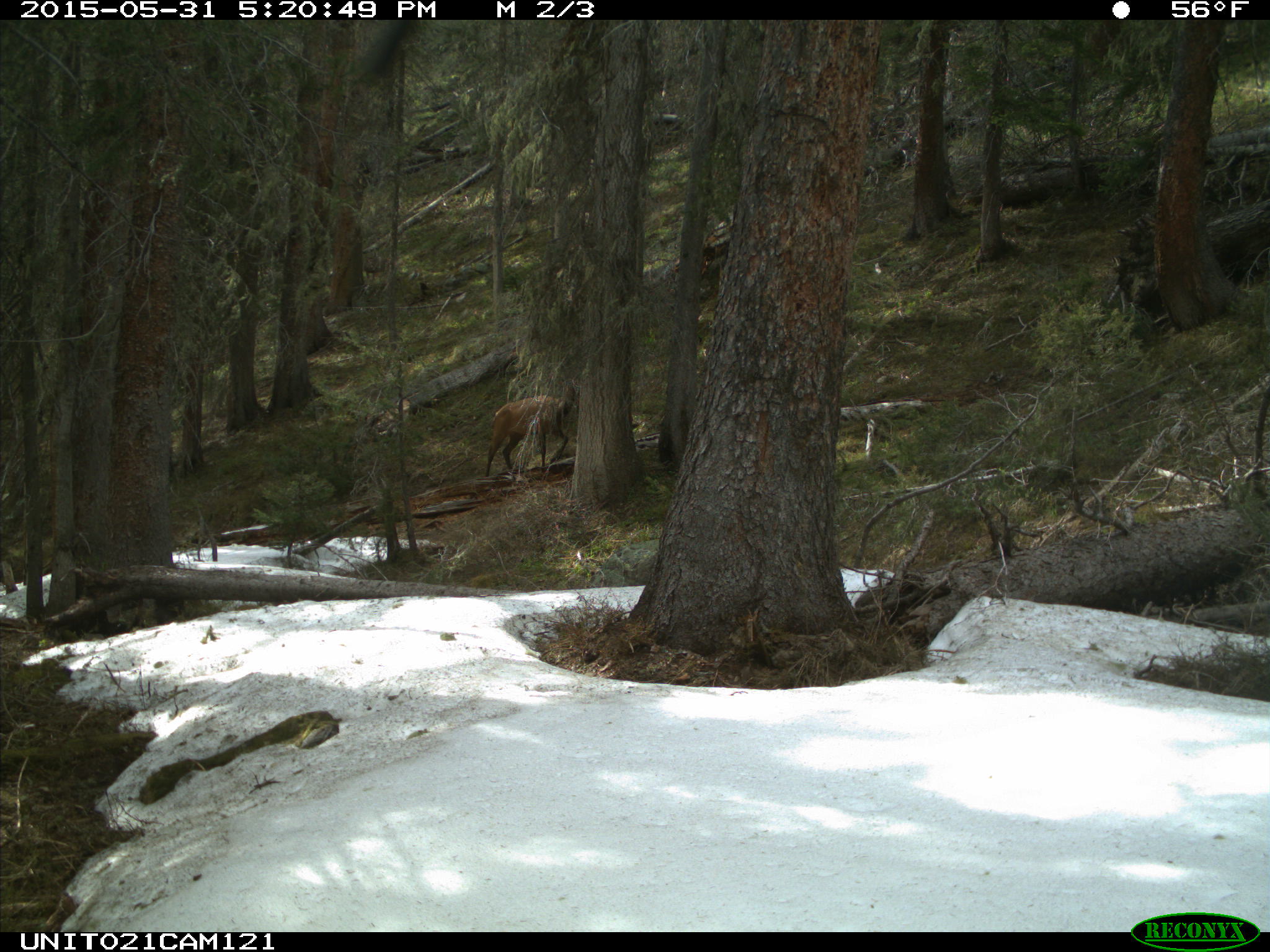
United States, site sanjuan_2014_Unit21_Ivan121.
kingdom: Animalia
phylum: Chordata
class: Mammalia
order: Artiodactyla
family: Cervidae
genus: Cervus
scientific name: Cervus elaphus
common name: red deer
Cervus elaphus (red deer).